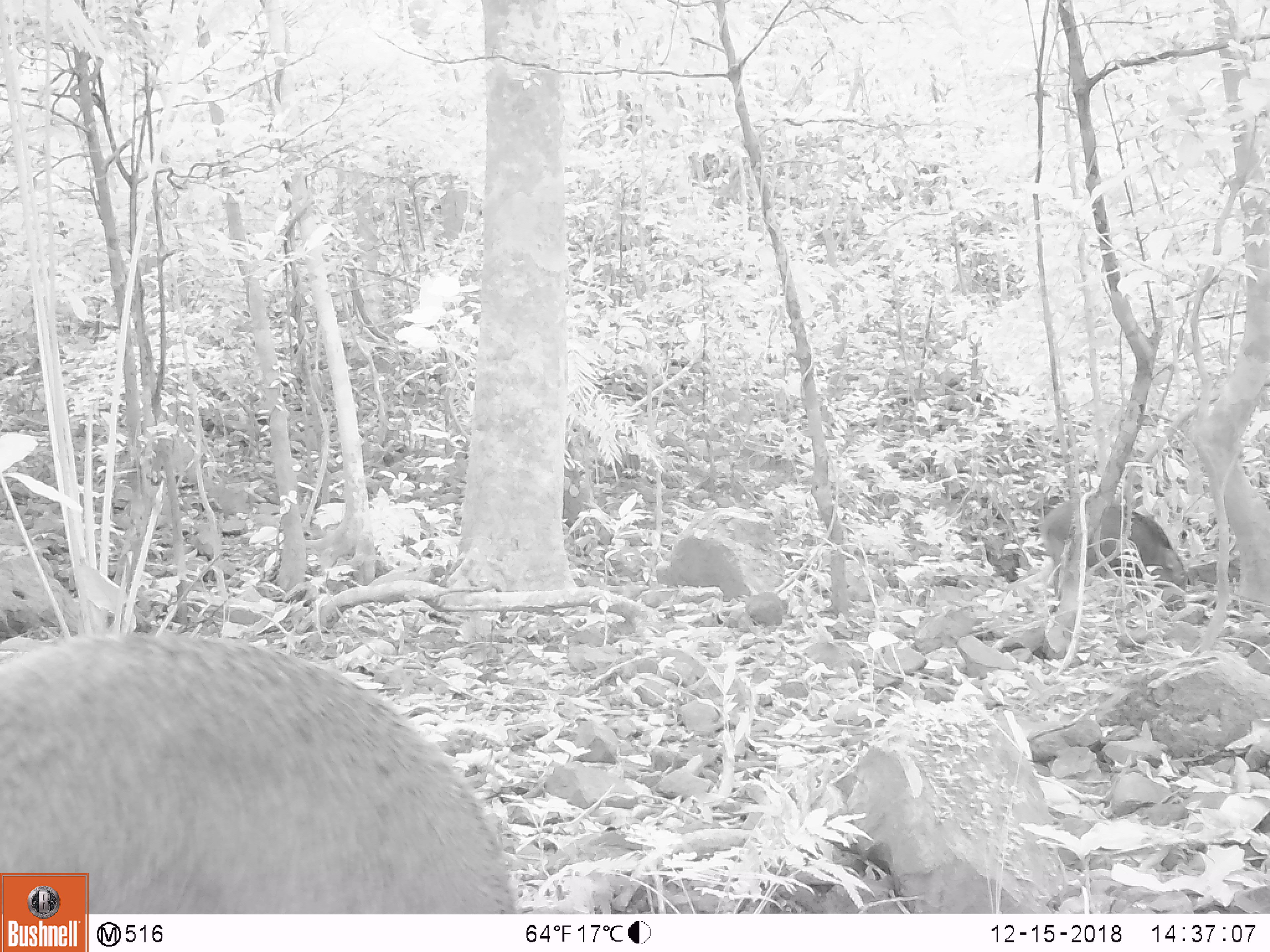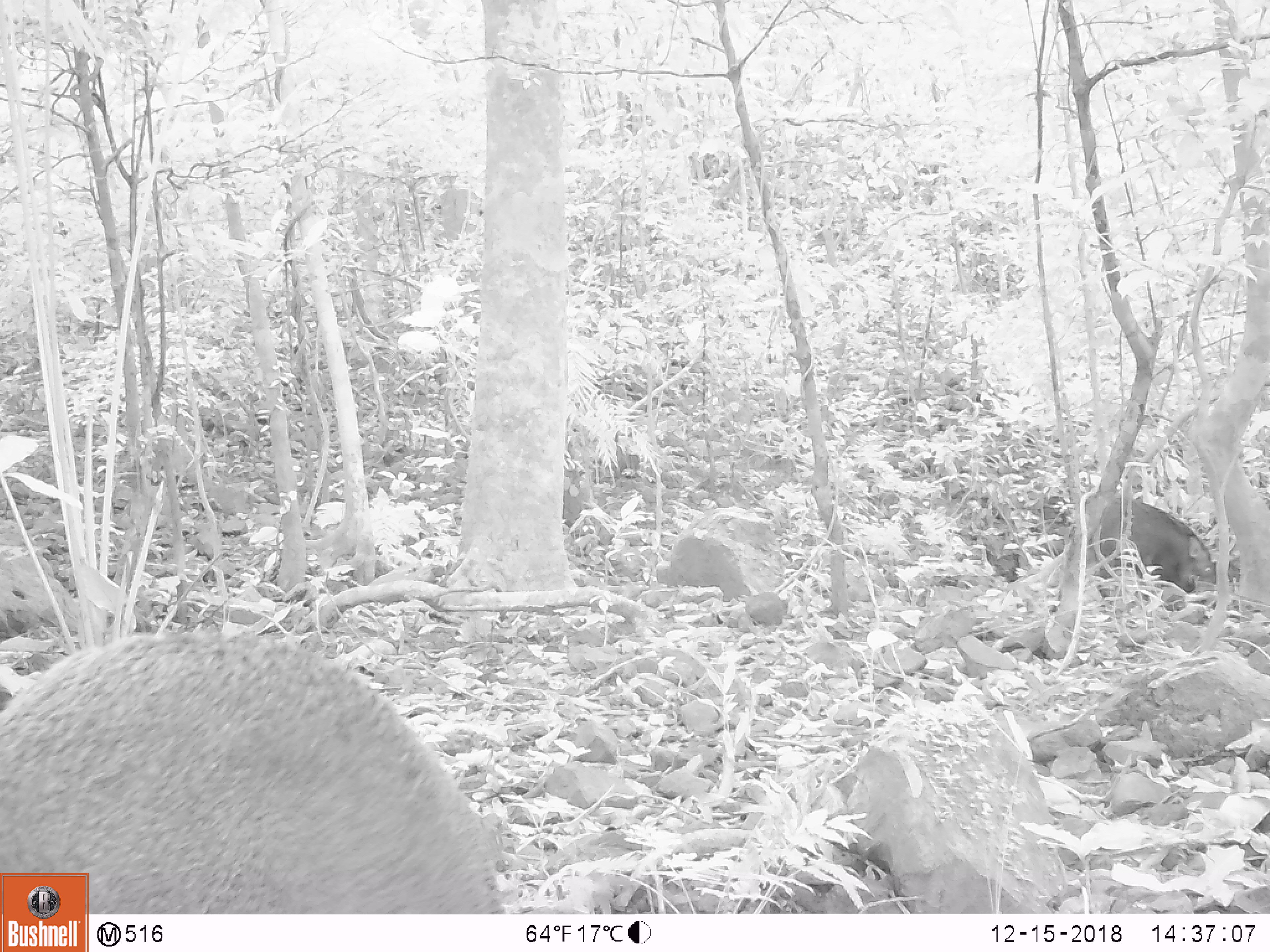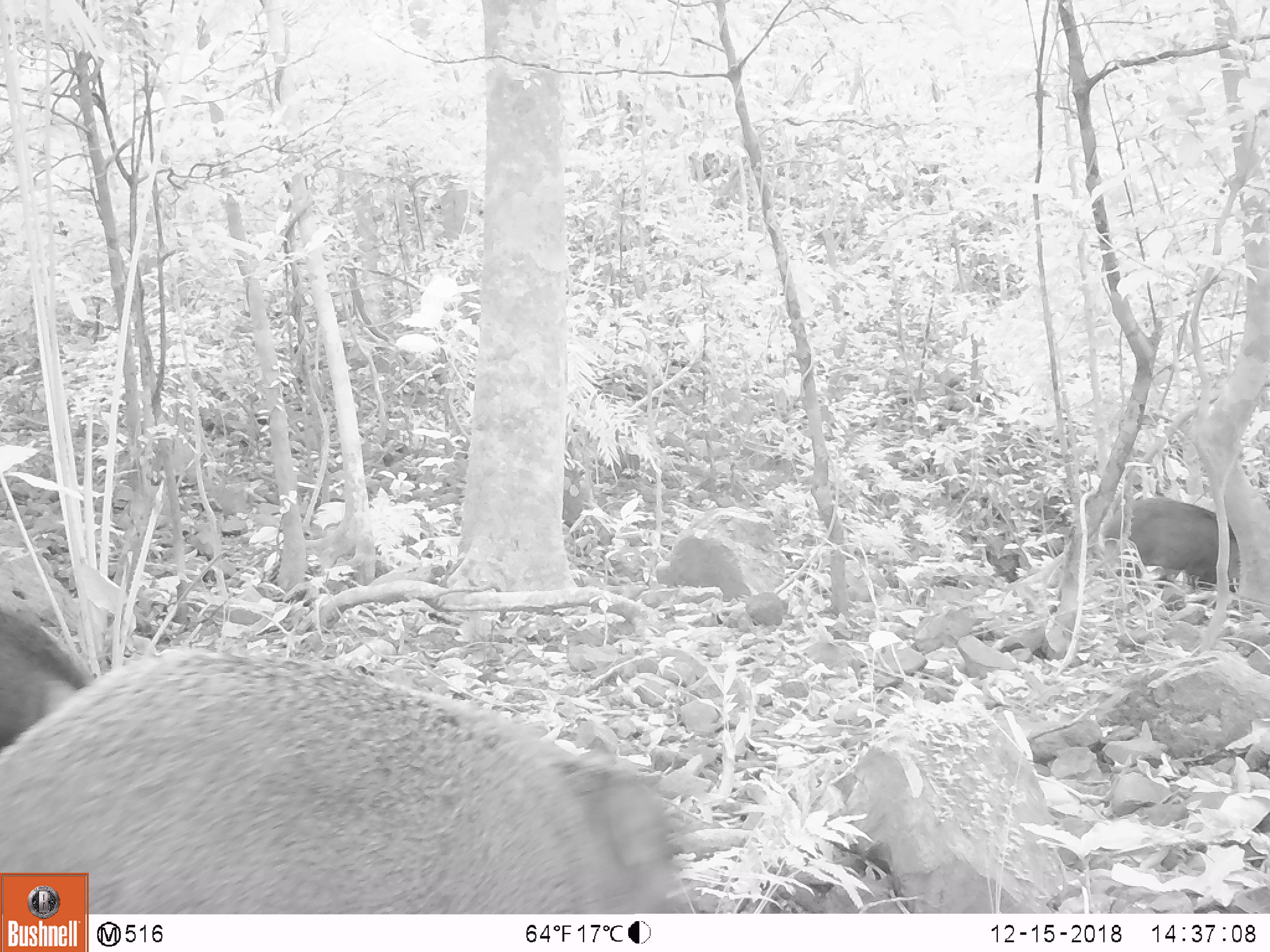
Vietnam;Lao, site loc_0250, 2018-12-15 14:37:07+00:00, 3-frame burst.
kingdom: Animalia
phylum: Chordata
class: Mammalia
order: Artiodactyla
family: Suidae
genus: Sus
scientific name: Sus scrofa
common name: eurasian wild pig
Eurasian wild pig (Sus scrofa). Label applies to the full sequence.